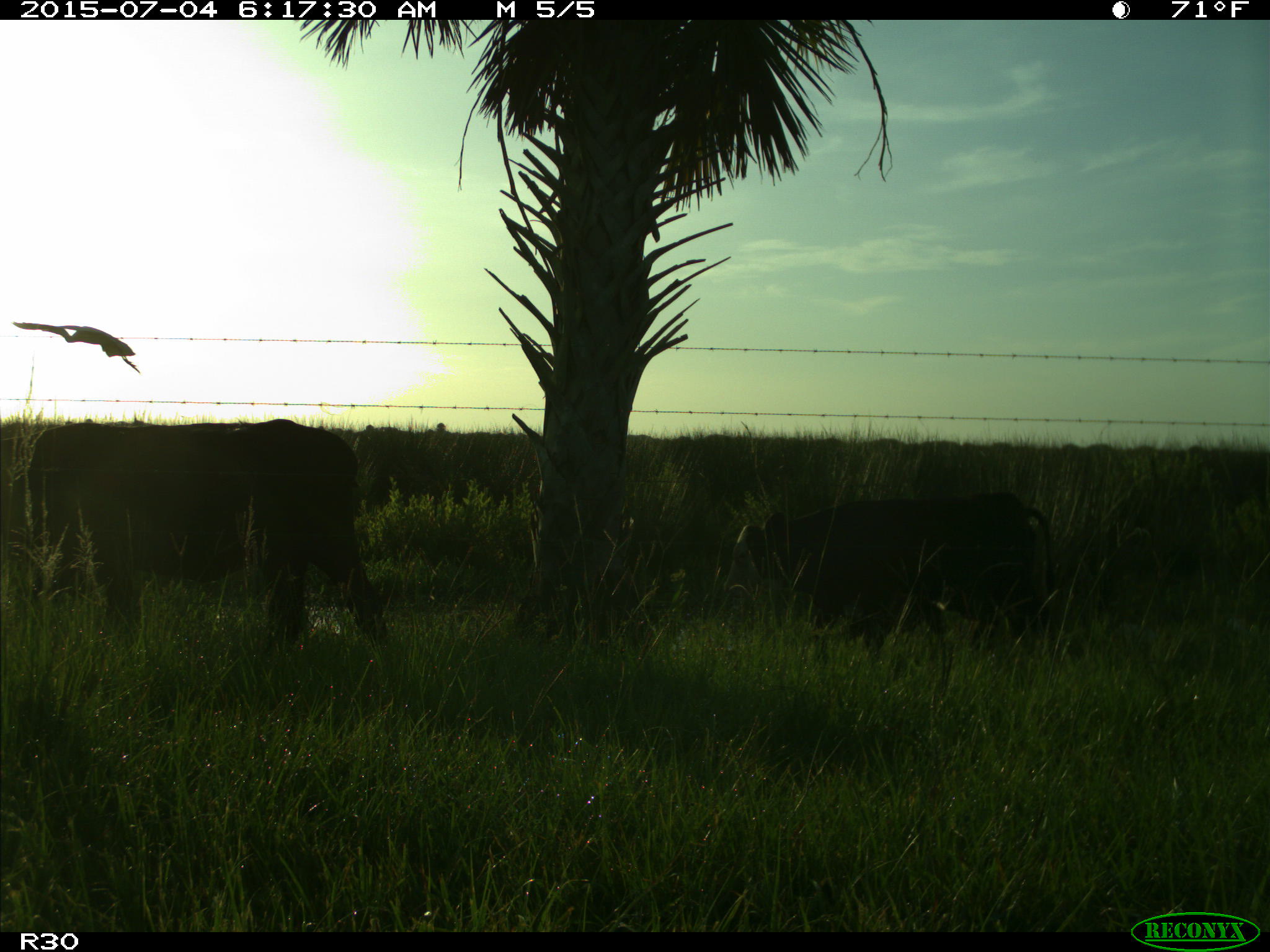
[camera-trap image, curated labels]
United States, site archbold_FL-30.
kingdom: Animalia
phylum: Chordata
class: Mammalia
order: Artiodactyla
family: Bovidae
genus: Bos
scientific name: Bos taurus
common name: domestic cow